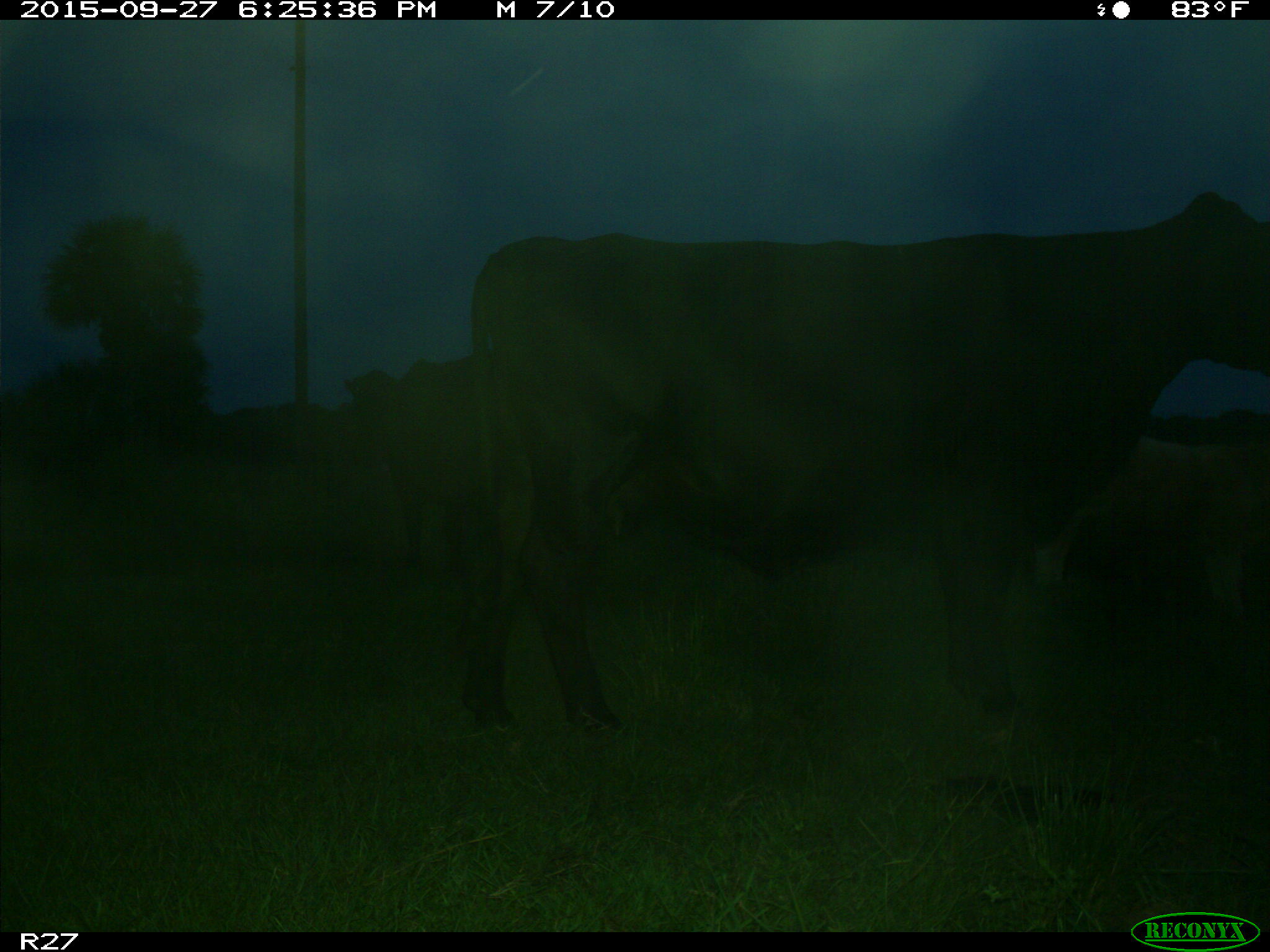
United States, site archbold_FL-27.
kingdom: Animalia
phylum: Chordata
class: Mammalia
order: Artiodactyla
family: Bovidae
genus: Bos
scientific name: Bos taurus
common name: domestic cow